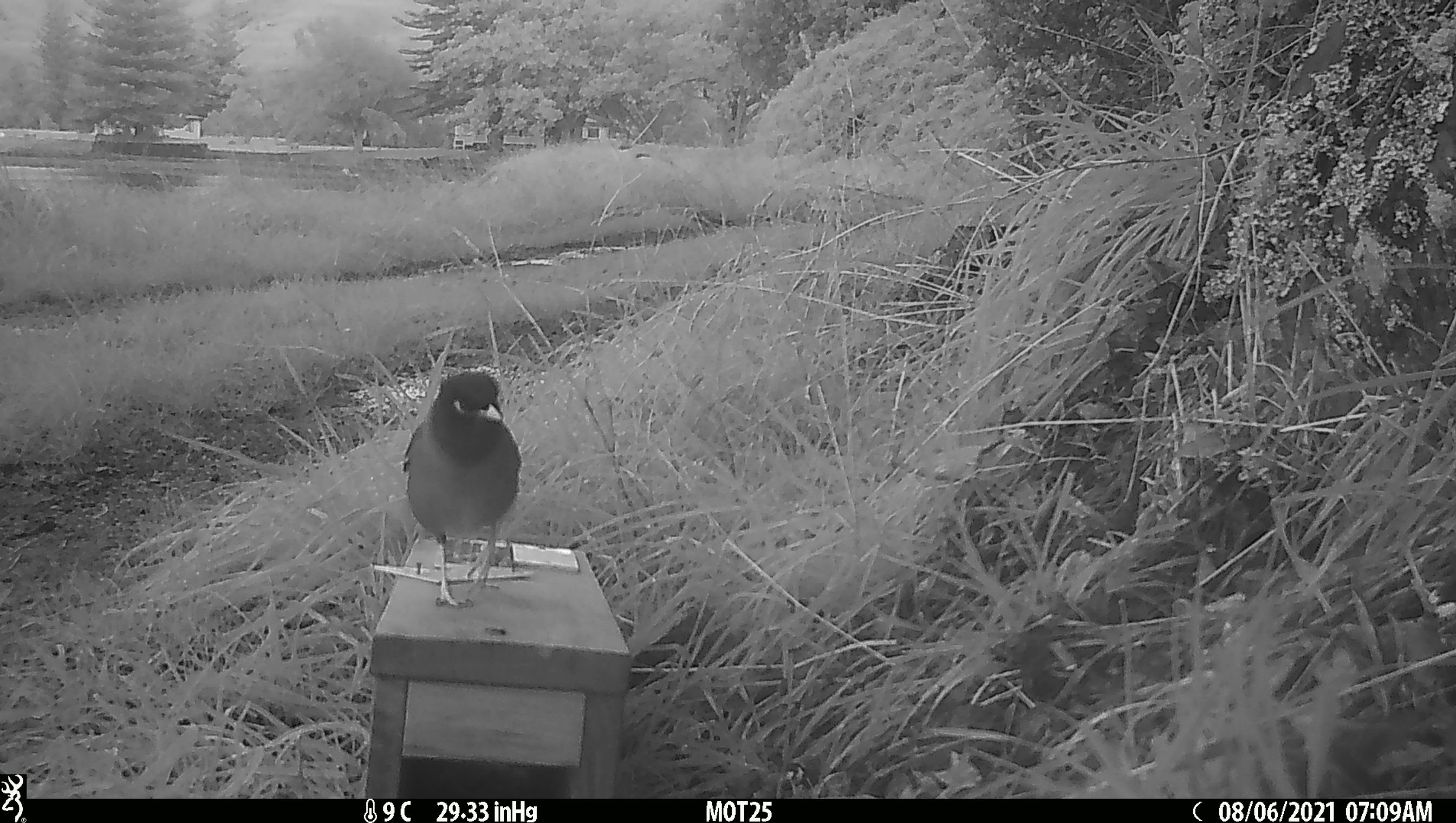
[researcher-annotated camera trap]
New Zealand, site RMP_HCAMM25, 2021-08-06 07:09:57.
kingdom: Animalia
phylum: Chordata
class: Aves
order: Passeriformes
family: Sturnidae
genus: Acridotheres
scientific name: Acridotheres tristis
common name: common myna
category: myna